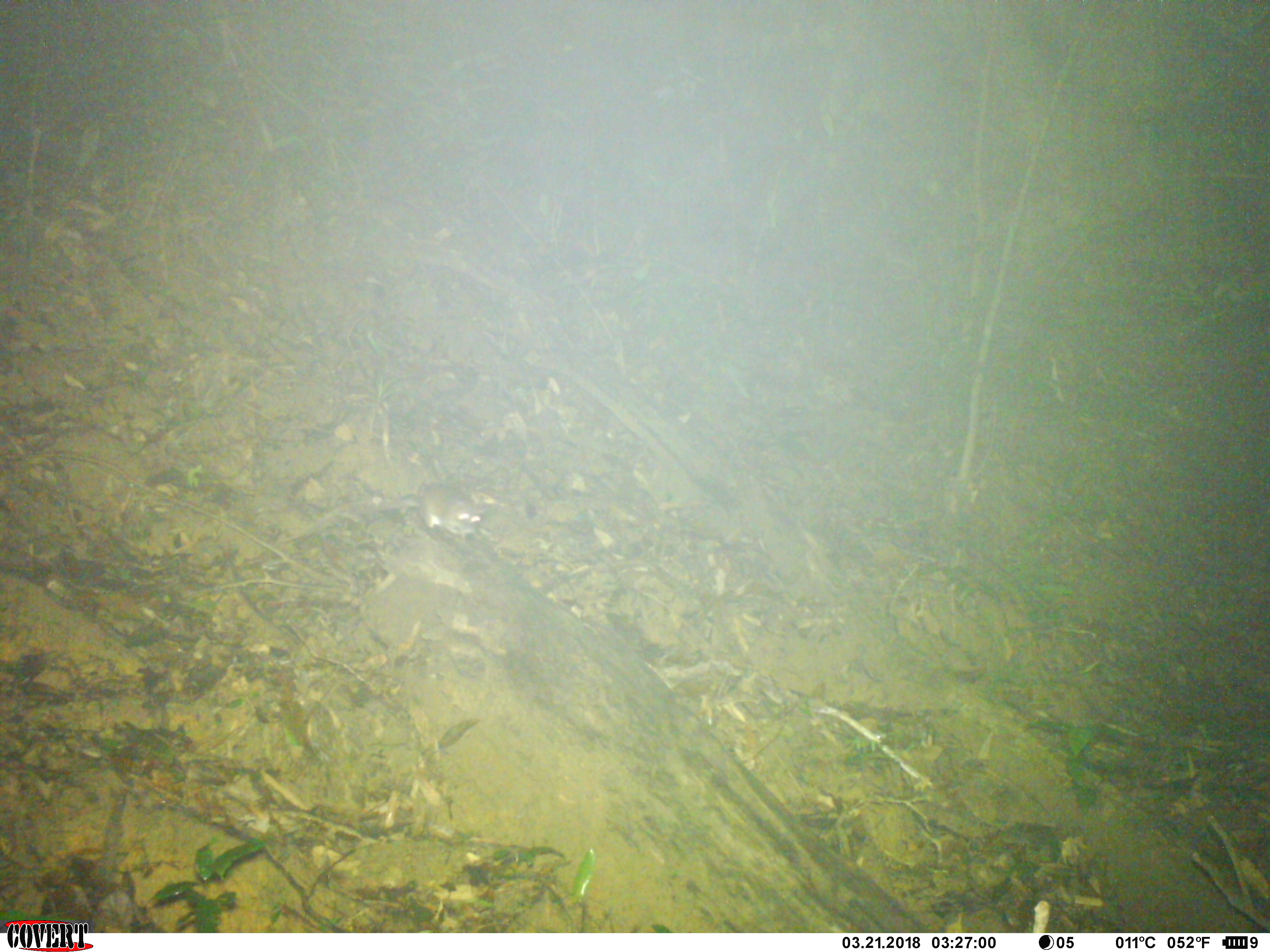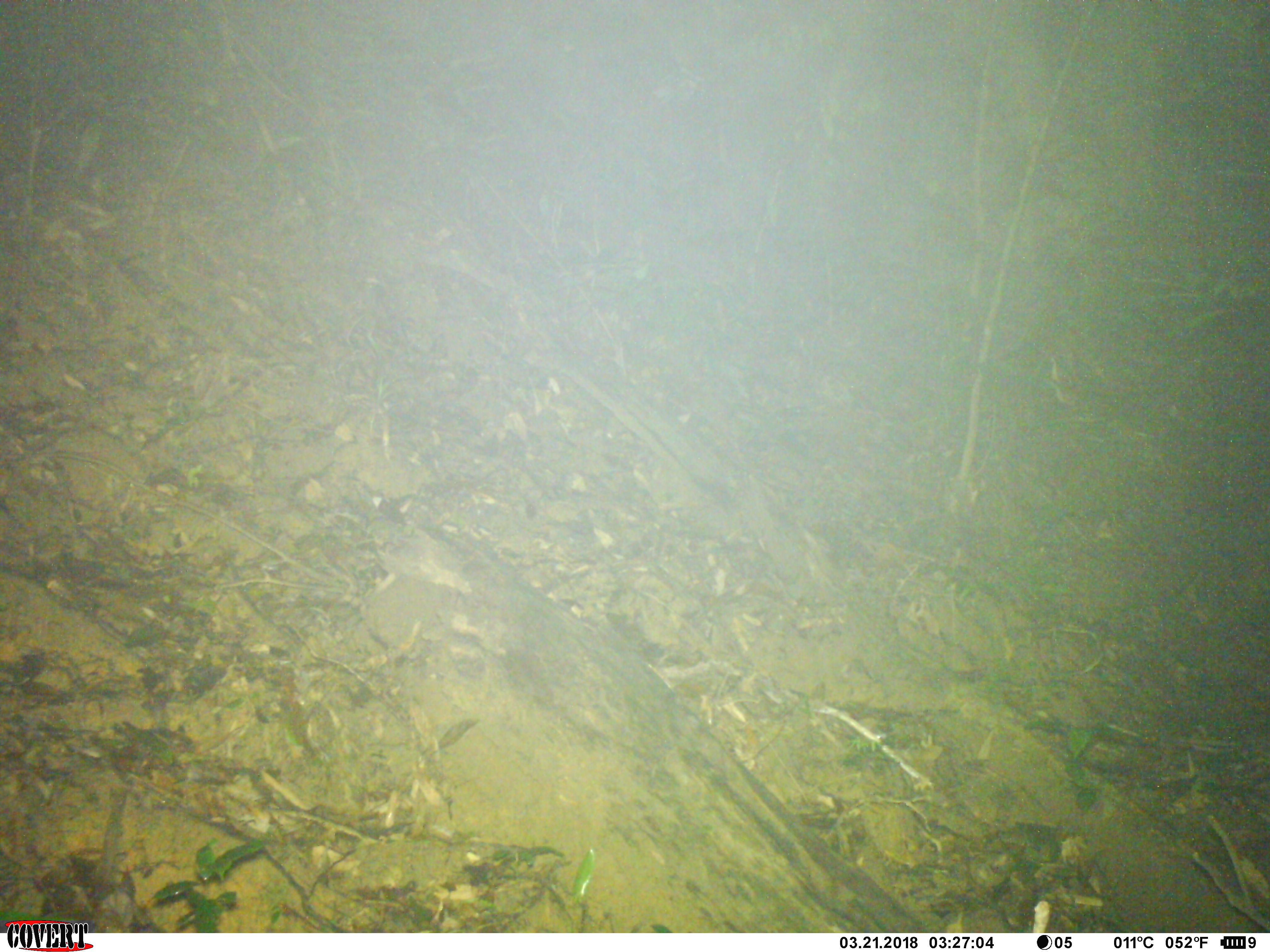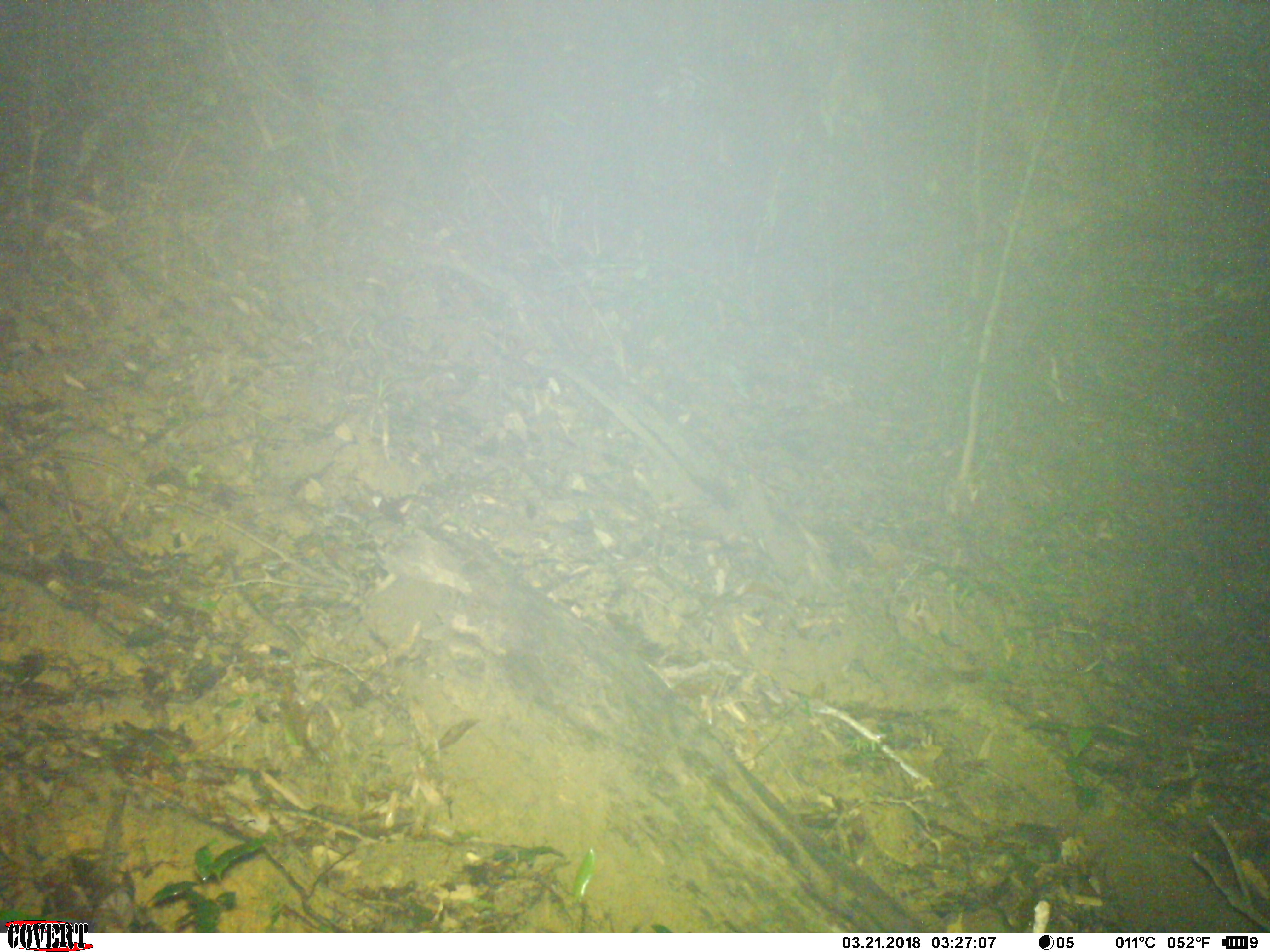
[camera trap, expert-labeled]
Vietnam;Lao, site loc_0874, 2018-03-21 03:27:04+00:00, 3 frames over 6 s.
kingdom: Animalia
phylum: Chordata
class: Mammalia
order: Rodentia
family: Muridae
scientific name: Muridae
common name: old-world mice and rats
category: unidentified murid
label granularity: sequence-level